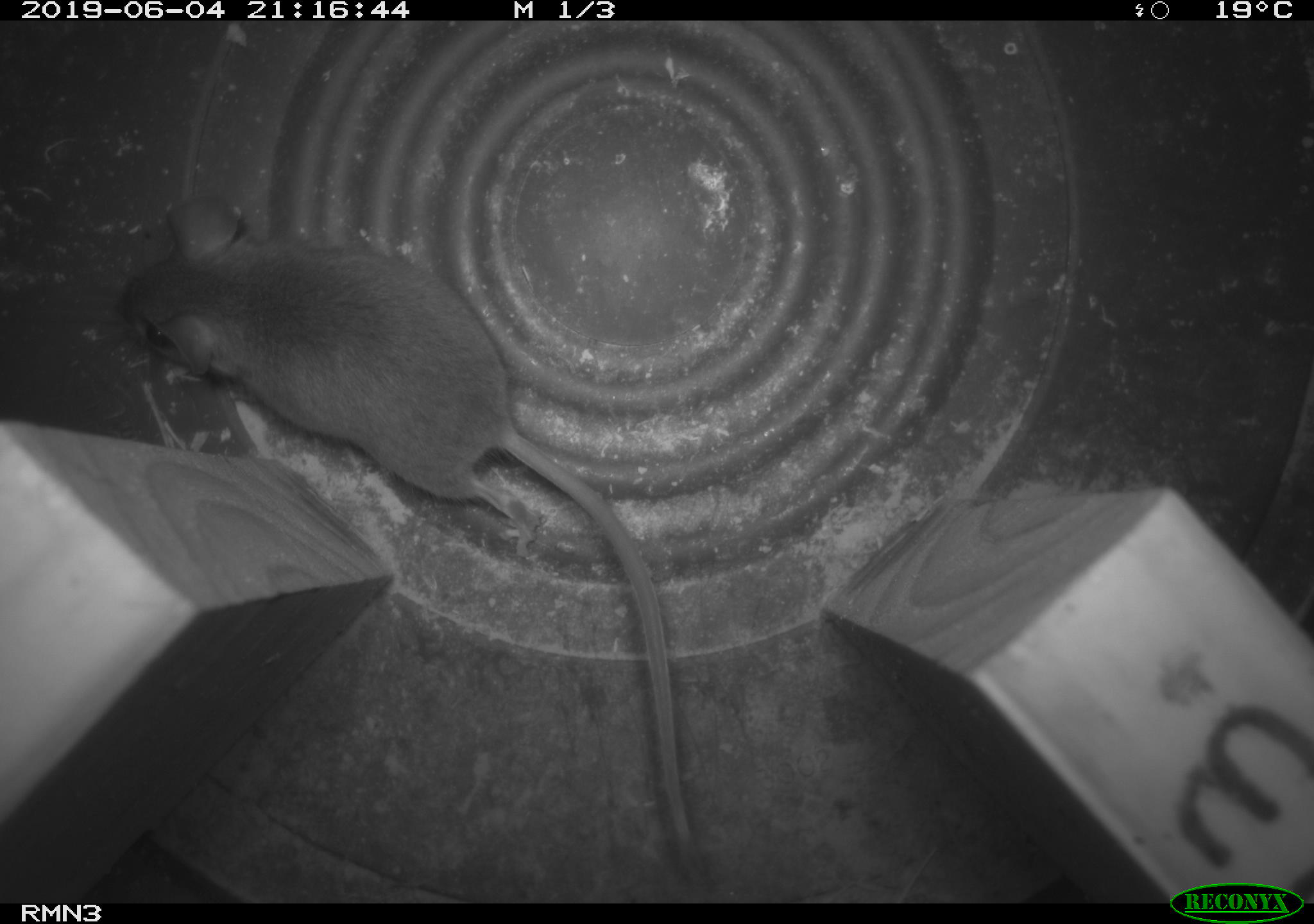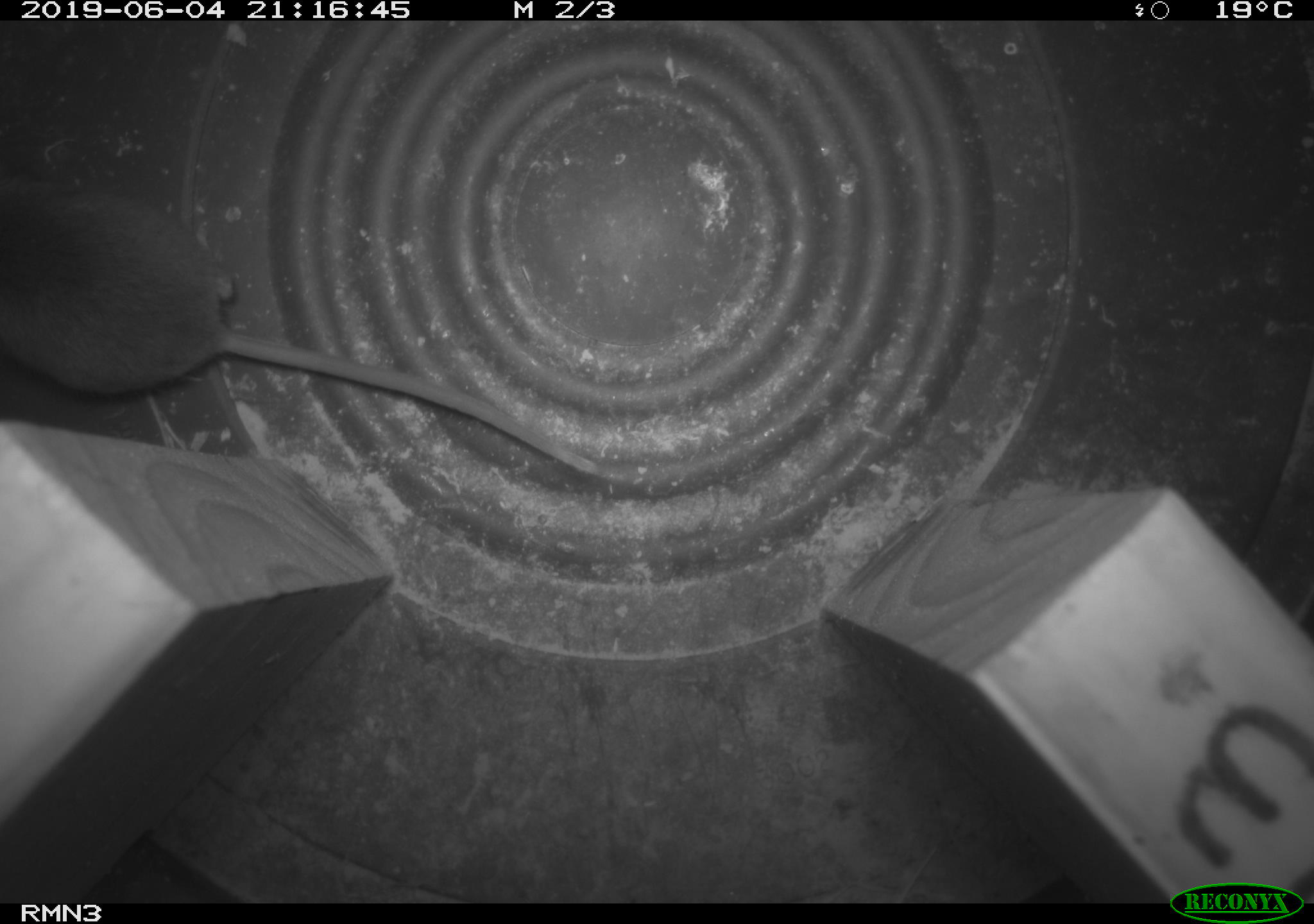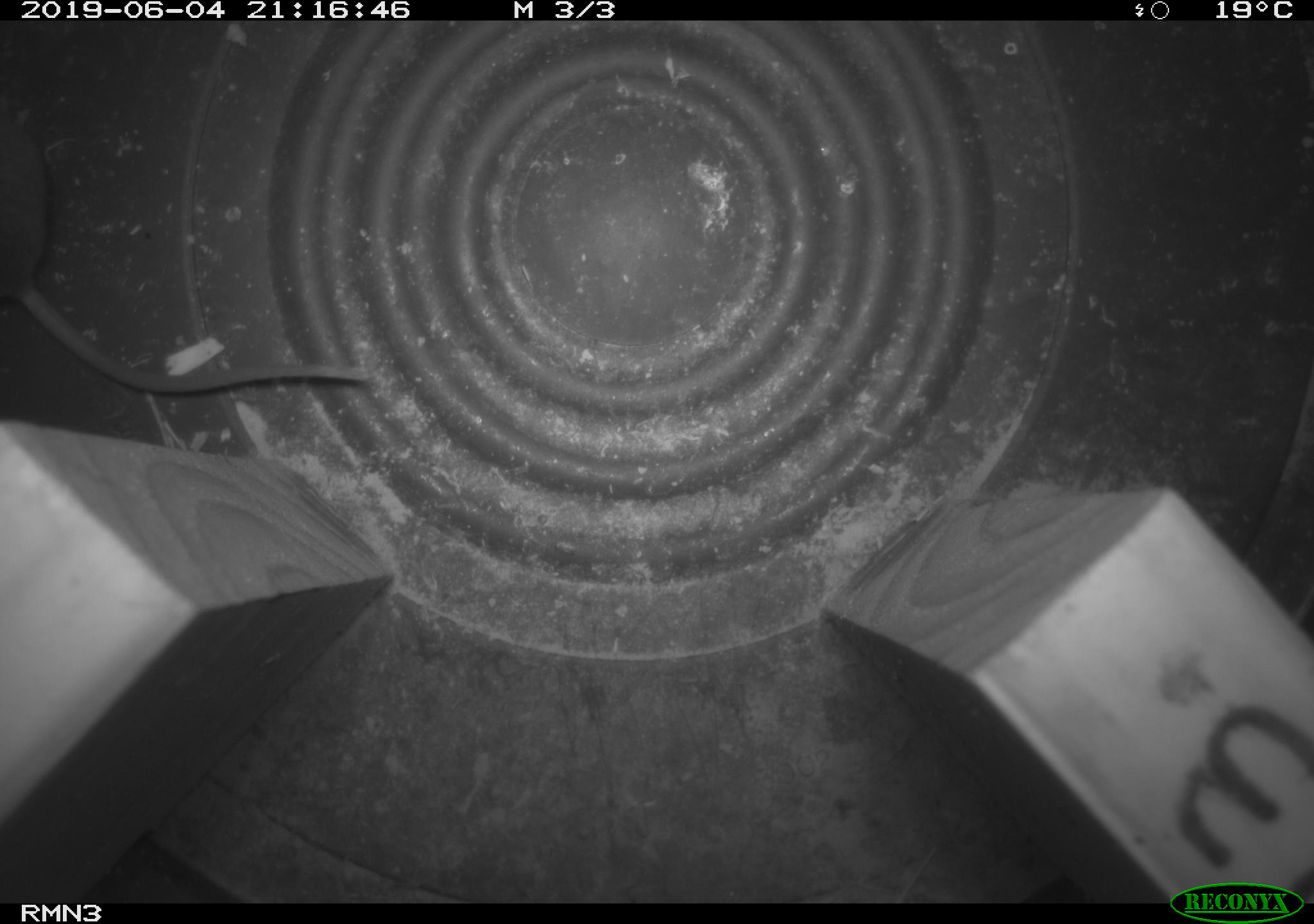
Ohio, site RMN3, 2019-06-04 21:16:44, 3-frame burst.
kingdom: Animalia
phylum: Chordata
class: Mammalia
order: Rodentia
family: Cricetidae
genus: Peromyscus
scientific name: Peromyscus leucopus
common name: white-footed mouse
White-footed mouse (Peromyscus leucopus).